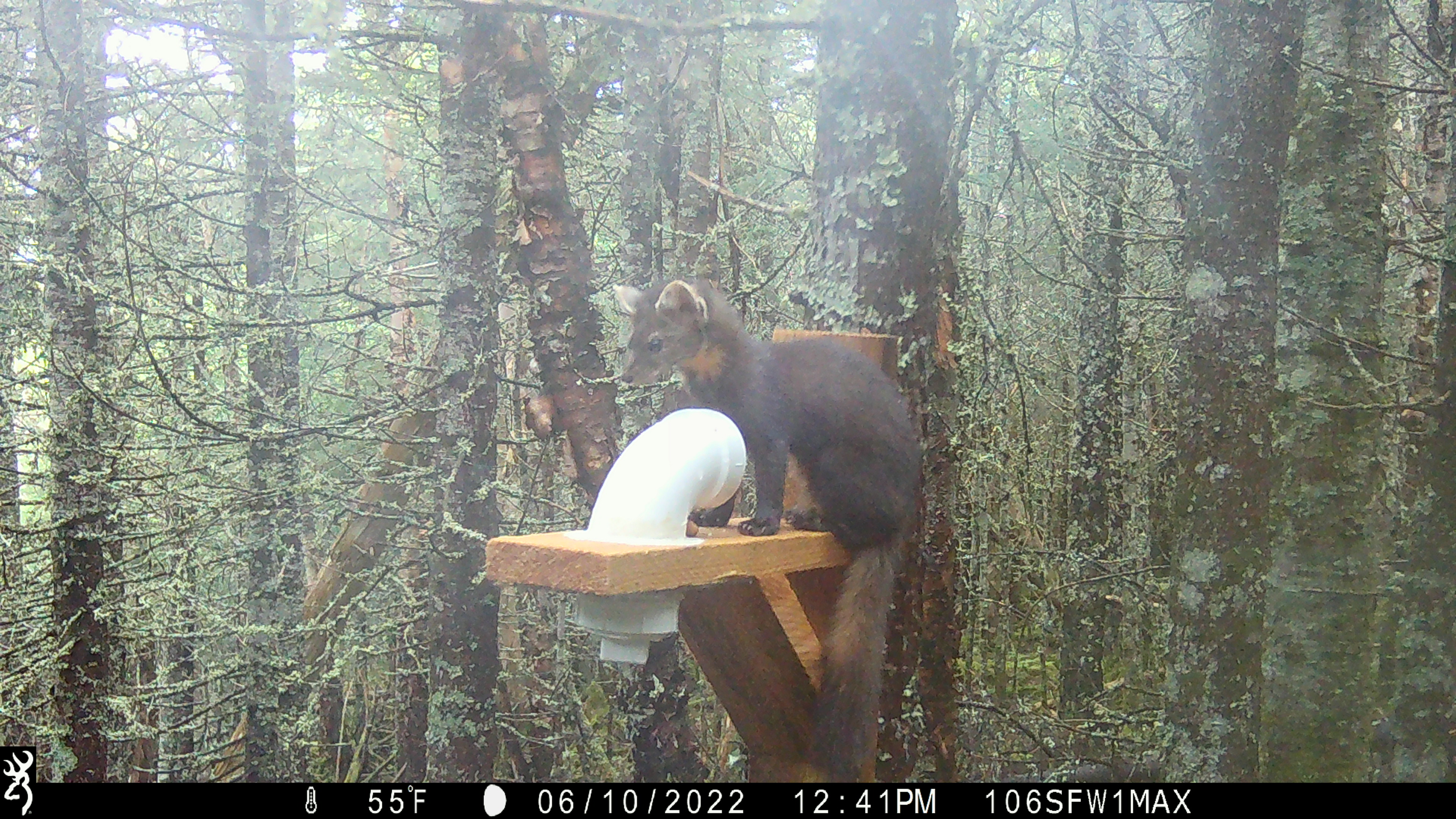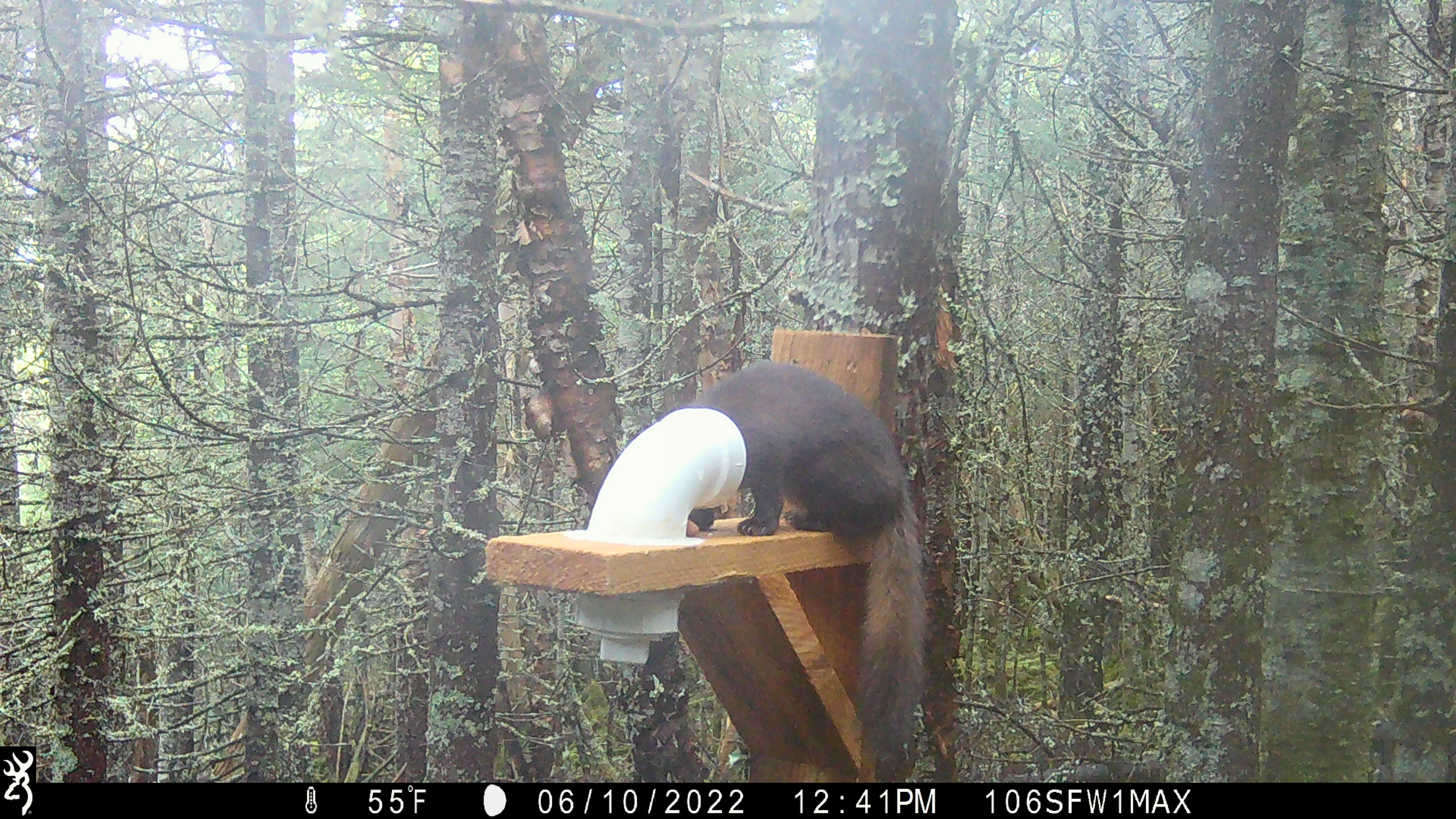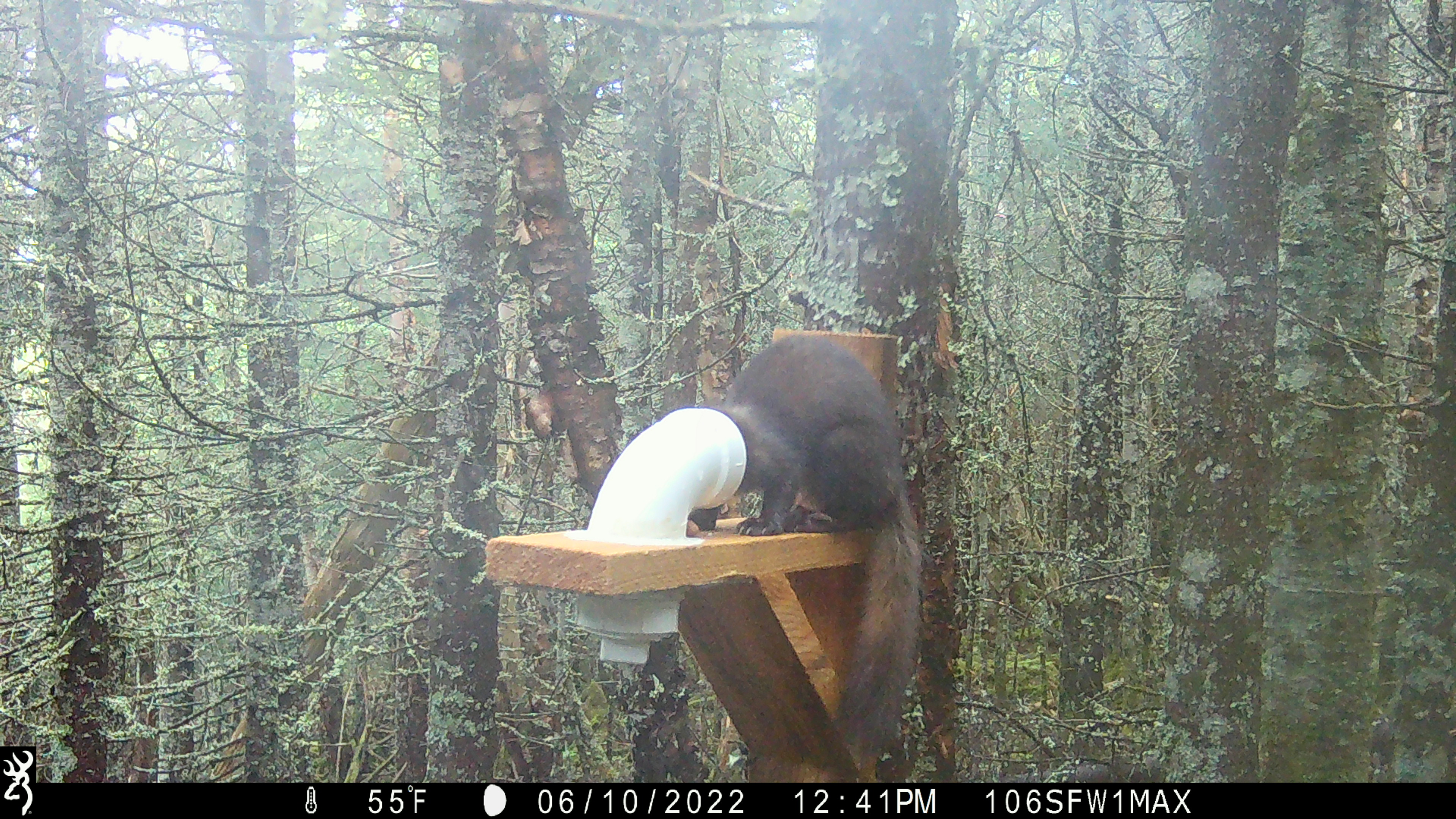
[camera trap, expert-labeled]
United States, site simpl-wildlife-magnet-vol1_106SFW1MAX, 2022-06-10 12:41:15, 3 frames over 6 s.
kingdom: Animalia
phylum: Chordata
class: Mammalia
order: Carnivora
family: Mustelidae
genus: Martes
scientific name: Martes americana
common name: american marten